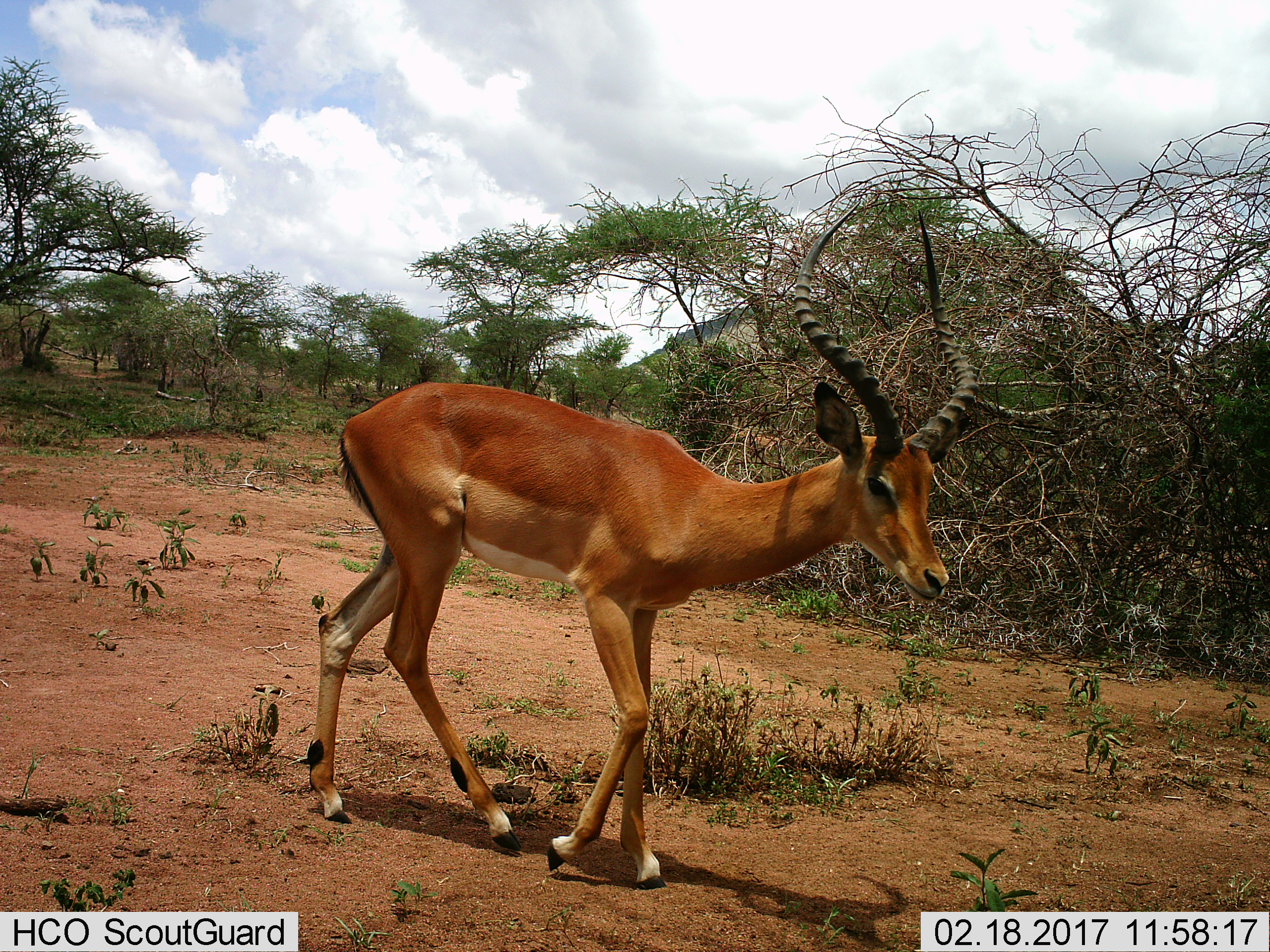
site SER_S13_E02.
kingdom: Animalia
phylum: Chordata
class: Mammalia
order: Artiodactyla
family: Bovidae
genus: Aepyceros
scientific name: Aepyceros melampus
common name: impala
Impala (Aepyceros melampus), count 1. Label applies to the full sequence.